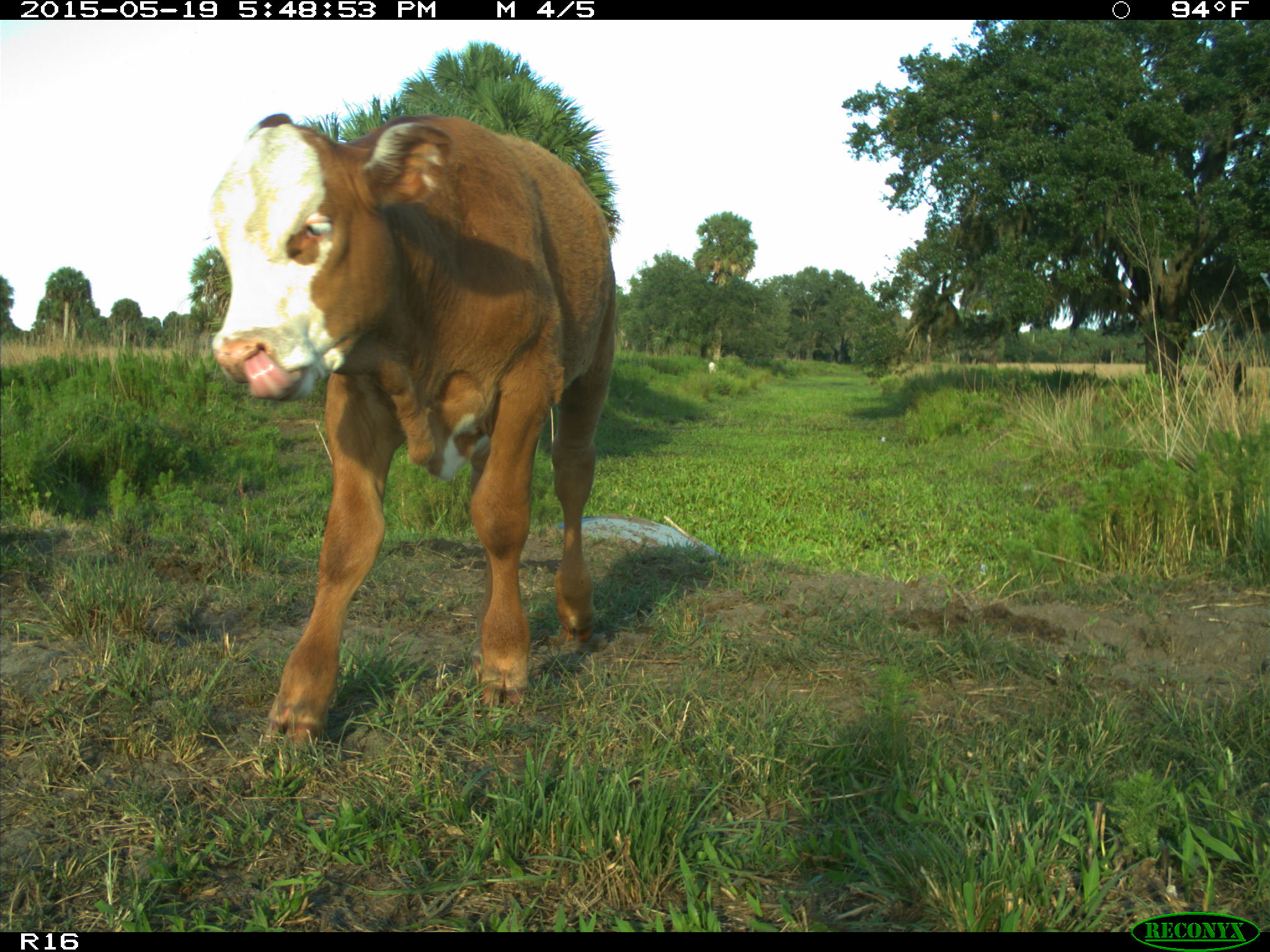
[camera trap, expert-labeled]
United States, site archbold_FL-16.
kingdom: Animalia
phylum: Chordata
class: Mammalia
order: Artiodactyla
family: Bovidae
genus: Bos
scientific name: Bos taurus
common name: domestic cow